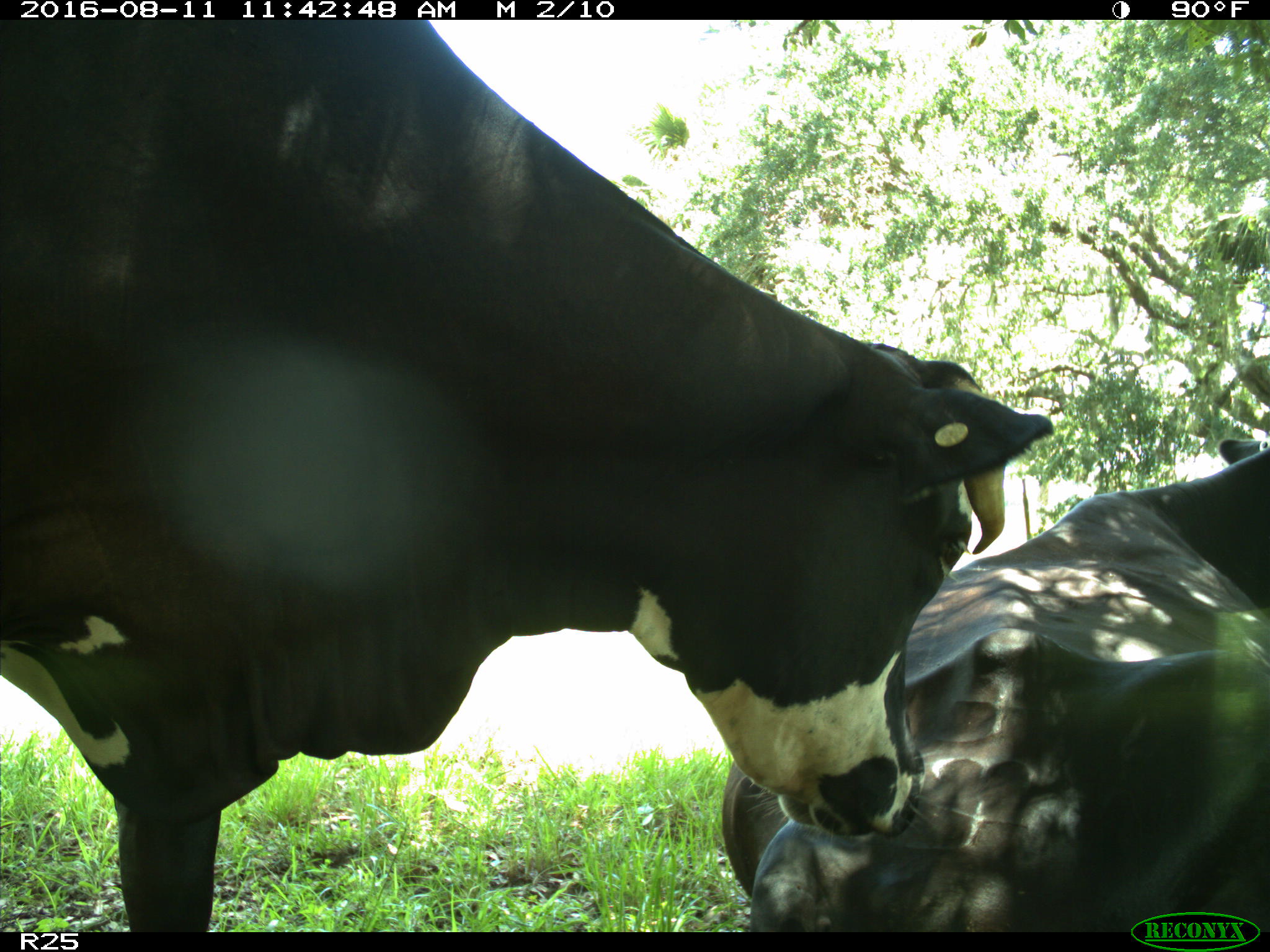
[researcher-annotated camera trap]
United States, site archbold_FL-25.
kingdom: Animalia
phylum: Chordata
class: Mammalia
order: Artiodactyla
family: Bovidae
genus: Bos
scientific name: Bos taurus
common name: domestic cow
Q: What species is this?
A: Bos taurus (domestic cow).